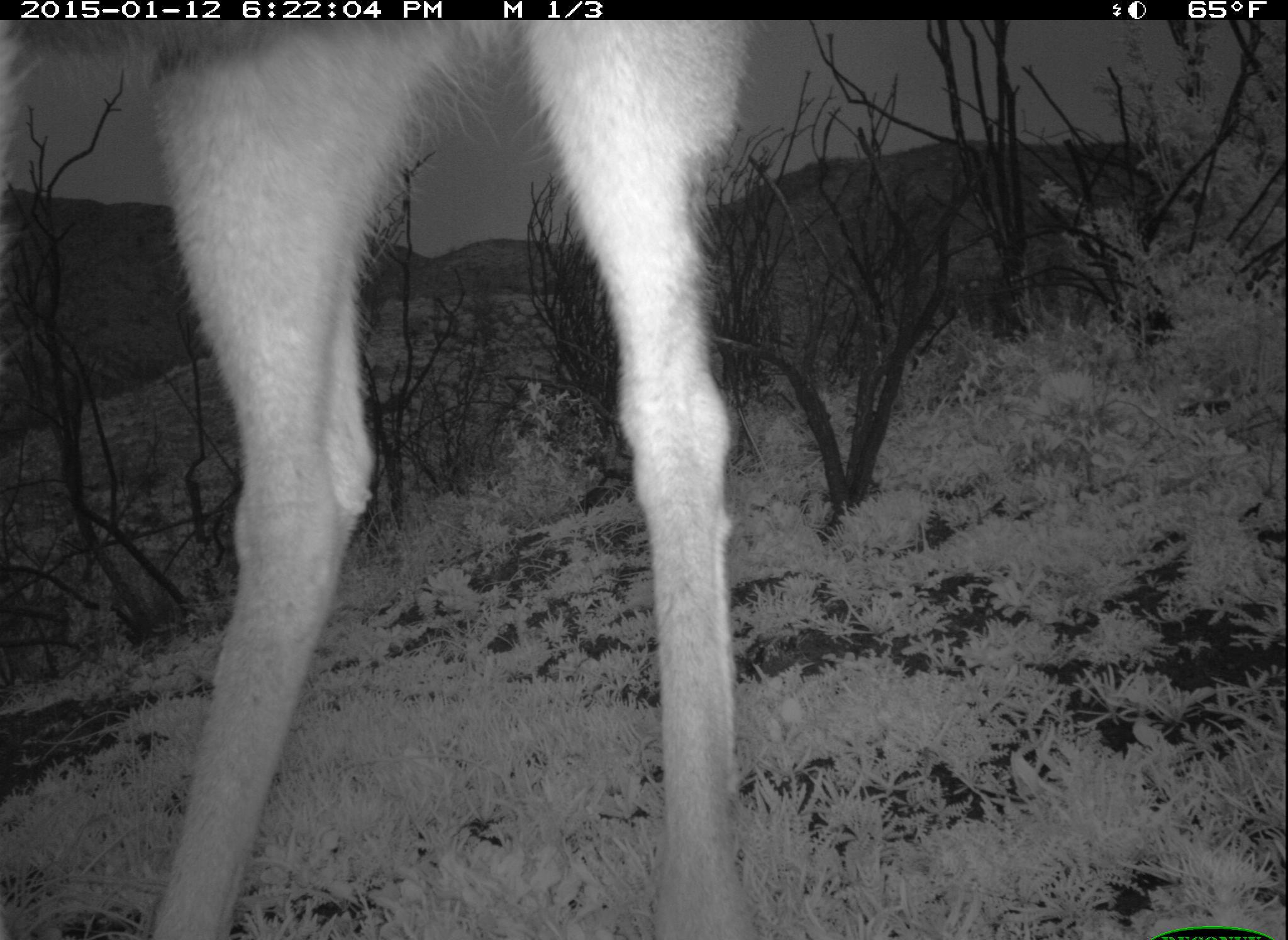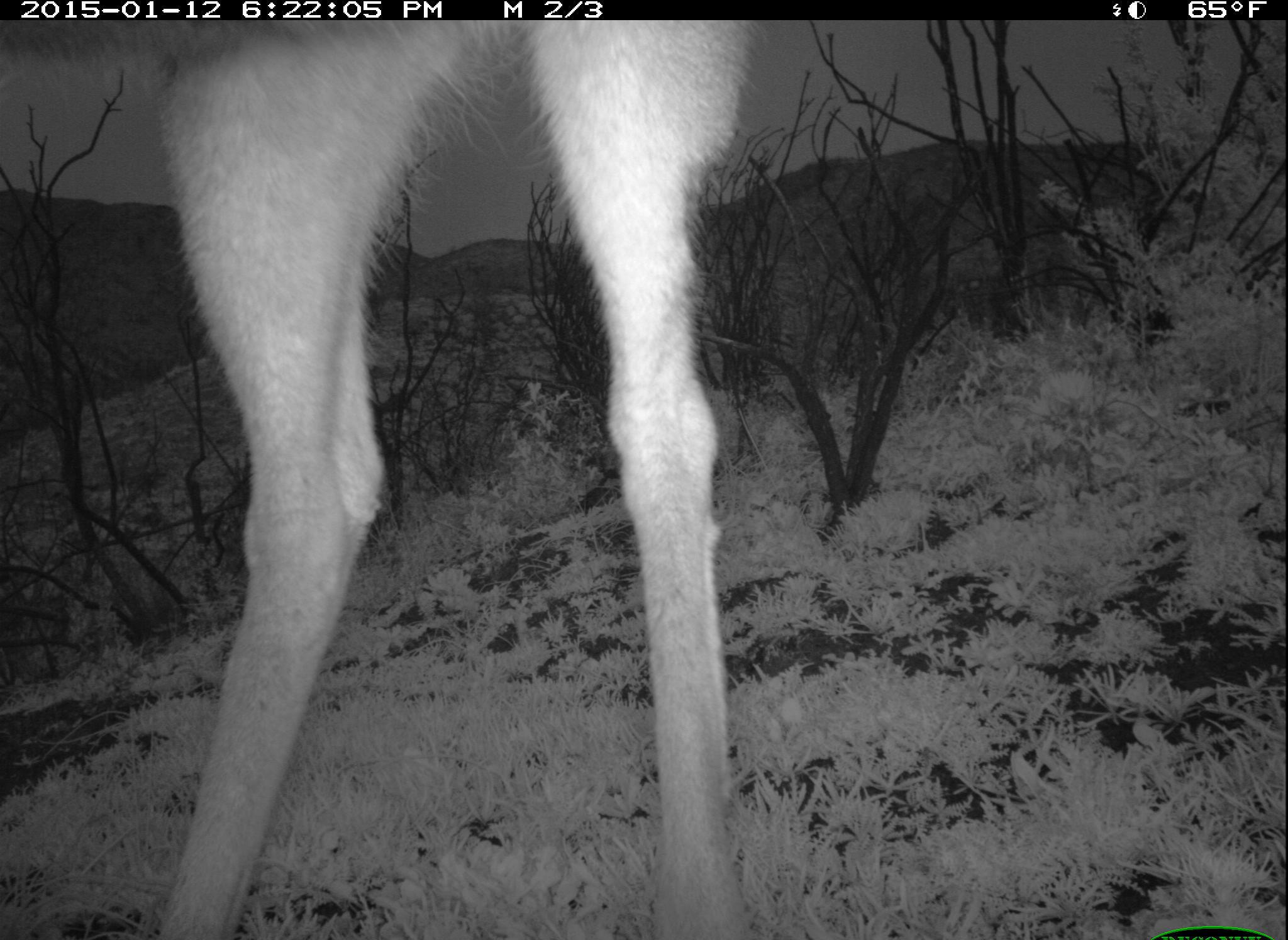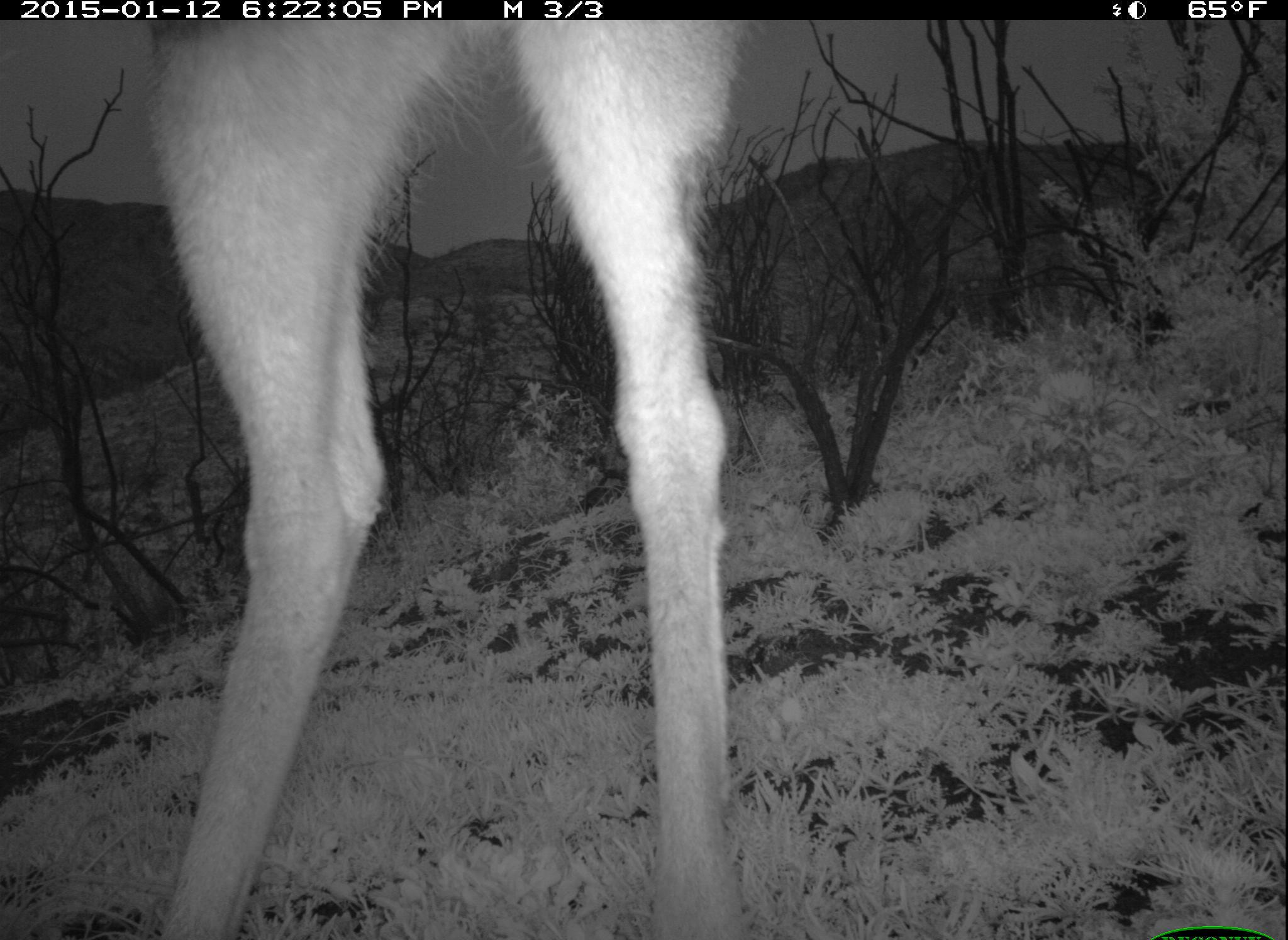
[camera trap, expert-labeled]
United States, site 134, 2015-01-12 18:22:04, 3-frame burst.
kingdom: Animalia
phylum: Chordata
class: Mammalia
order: Artiodactyla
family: Cervidae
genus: Odocoileus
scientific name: Odocoileus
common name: deer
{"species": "deer (Odocoileus)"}